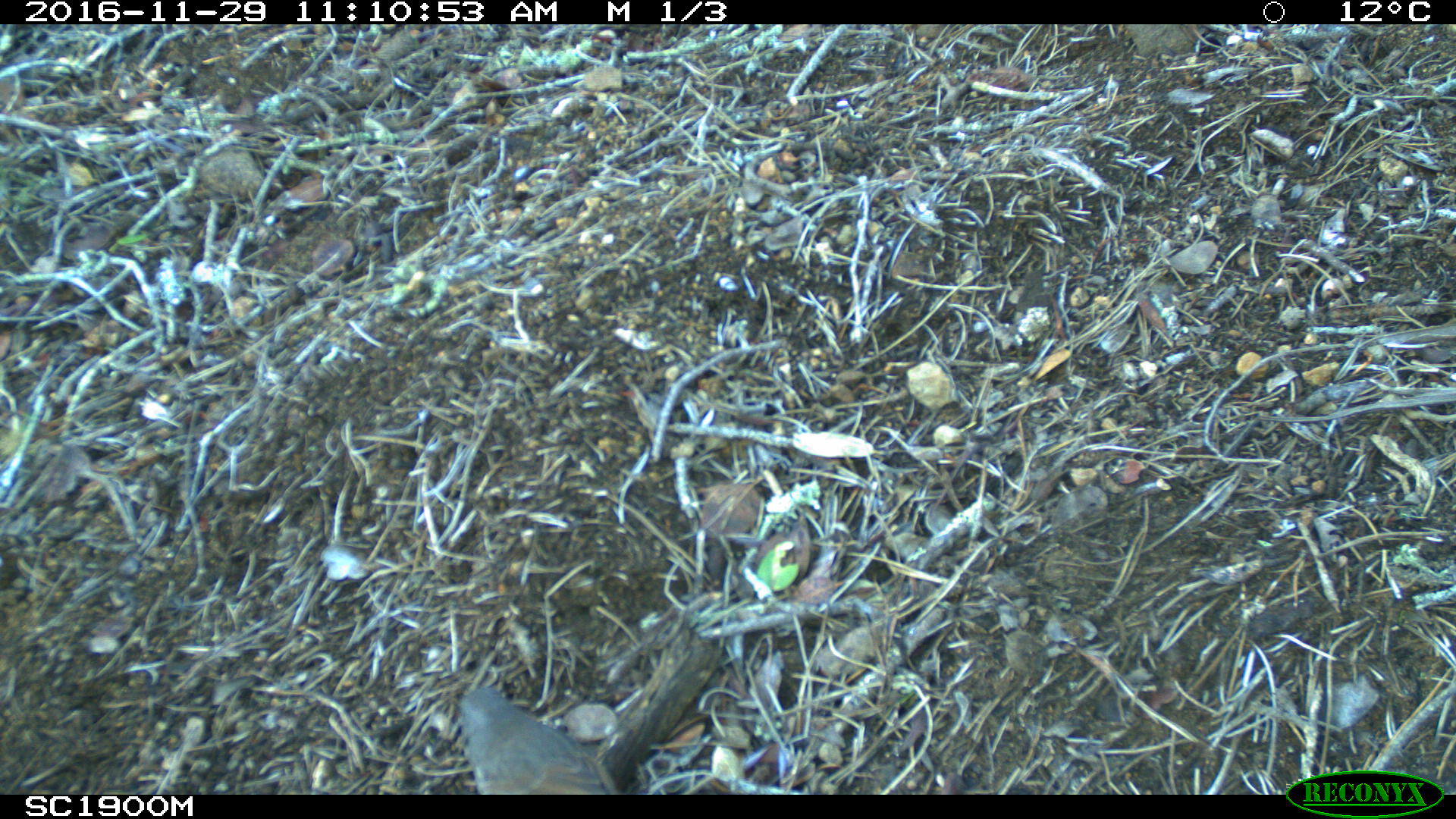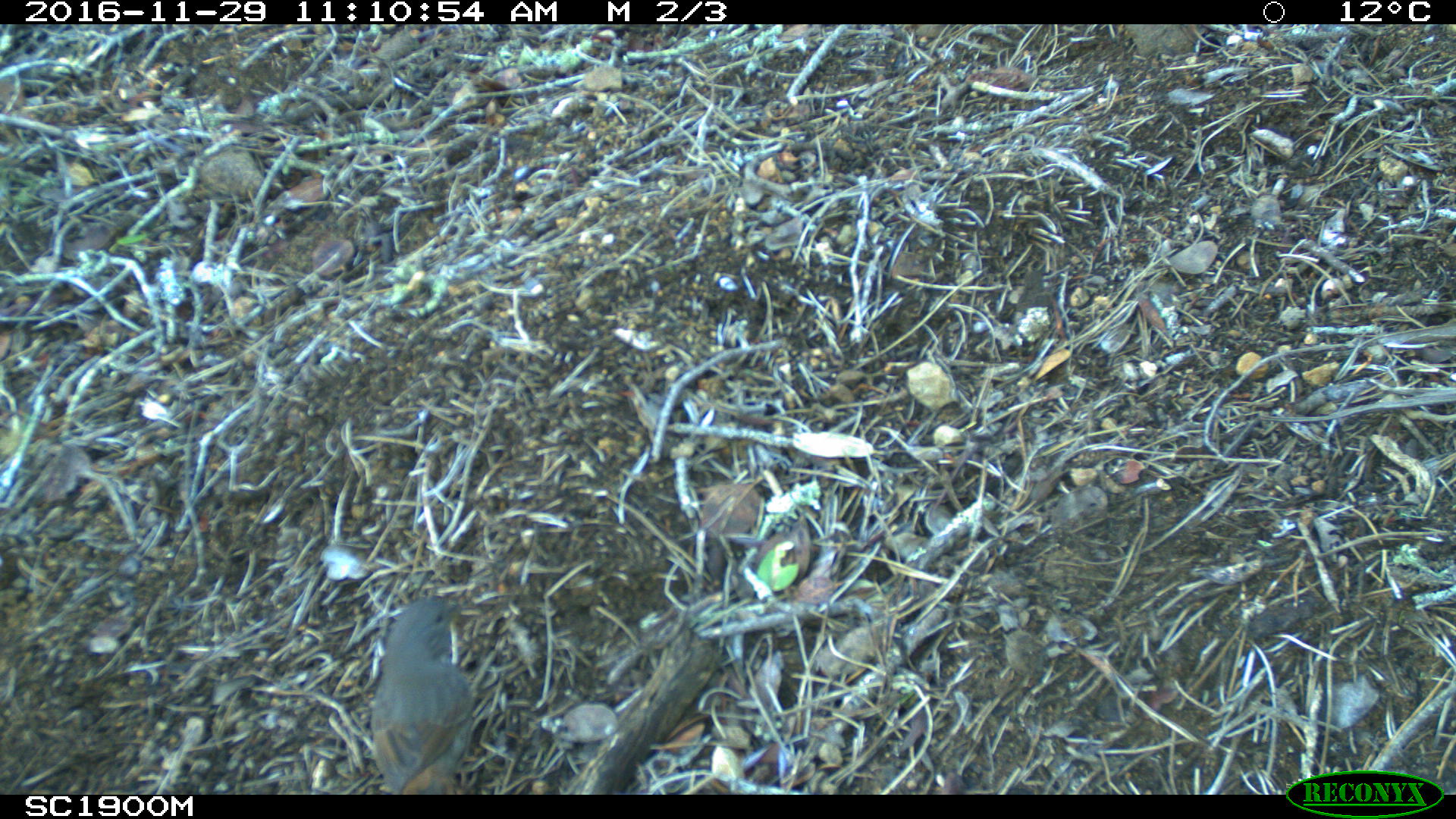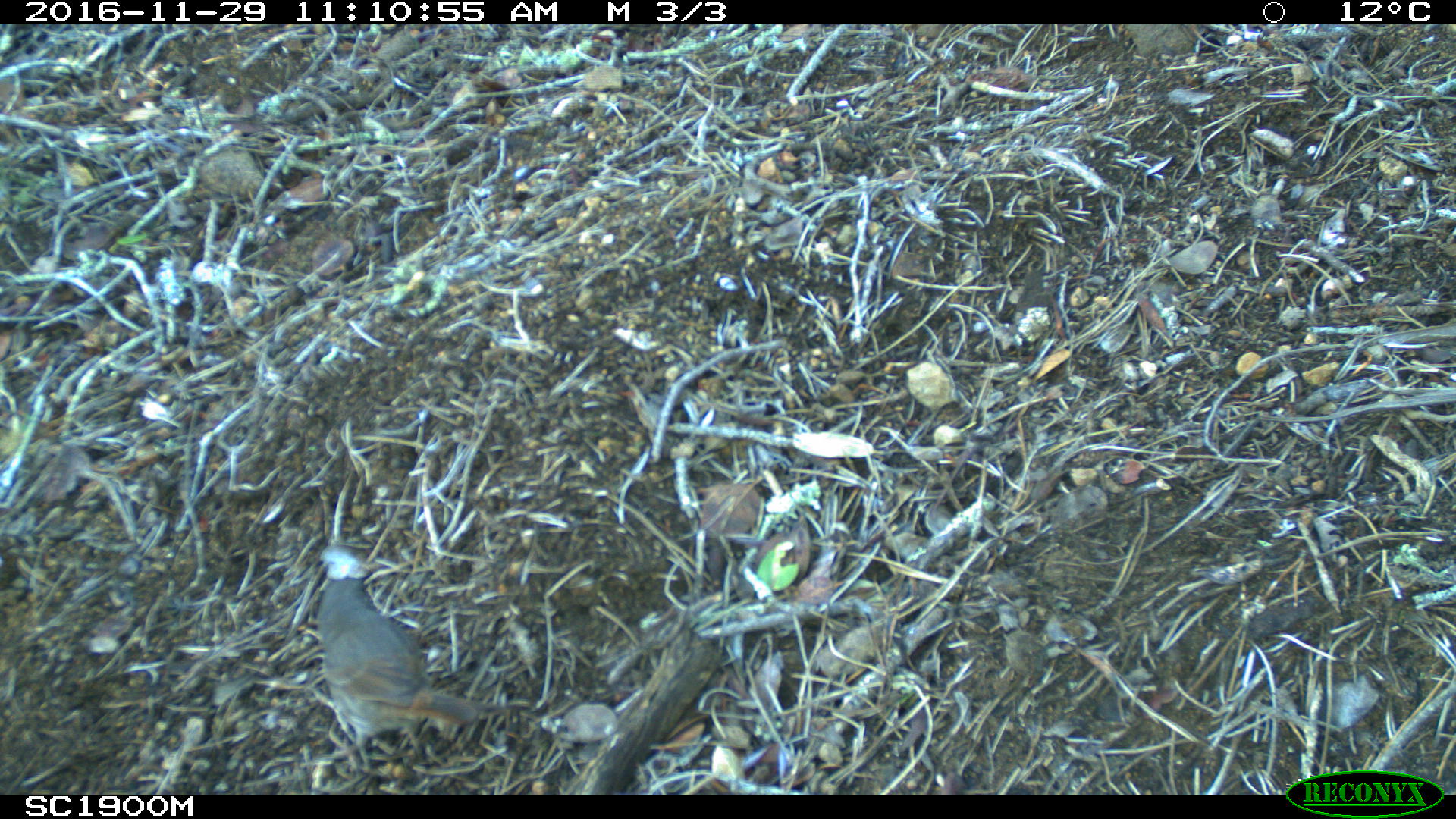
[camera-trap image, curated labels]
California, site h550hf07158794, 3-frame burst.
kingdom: Animalia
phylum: Chordata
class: Aves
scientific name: Aves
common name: bird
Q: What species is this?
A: Bird (Aves).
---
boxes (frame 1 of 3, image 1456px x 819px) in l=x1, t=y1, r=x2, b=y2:
bird: l=459, t=685, r=617, b=794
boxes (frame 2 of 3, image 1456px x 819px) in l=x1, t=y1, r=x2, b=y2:
bird: l=370, t=596, r=472, b=795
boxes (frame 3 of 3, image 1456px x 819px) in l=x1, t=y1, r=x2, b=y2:
bird: l=308, t=542, r=514, b=775